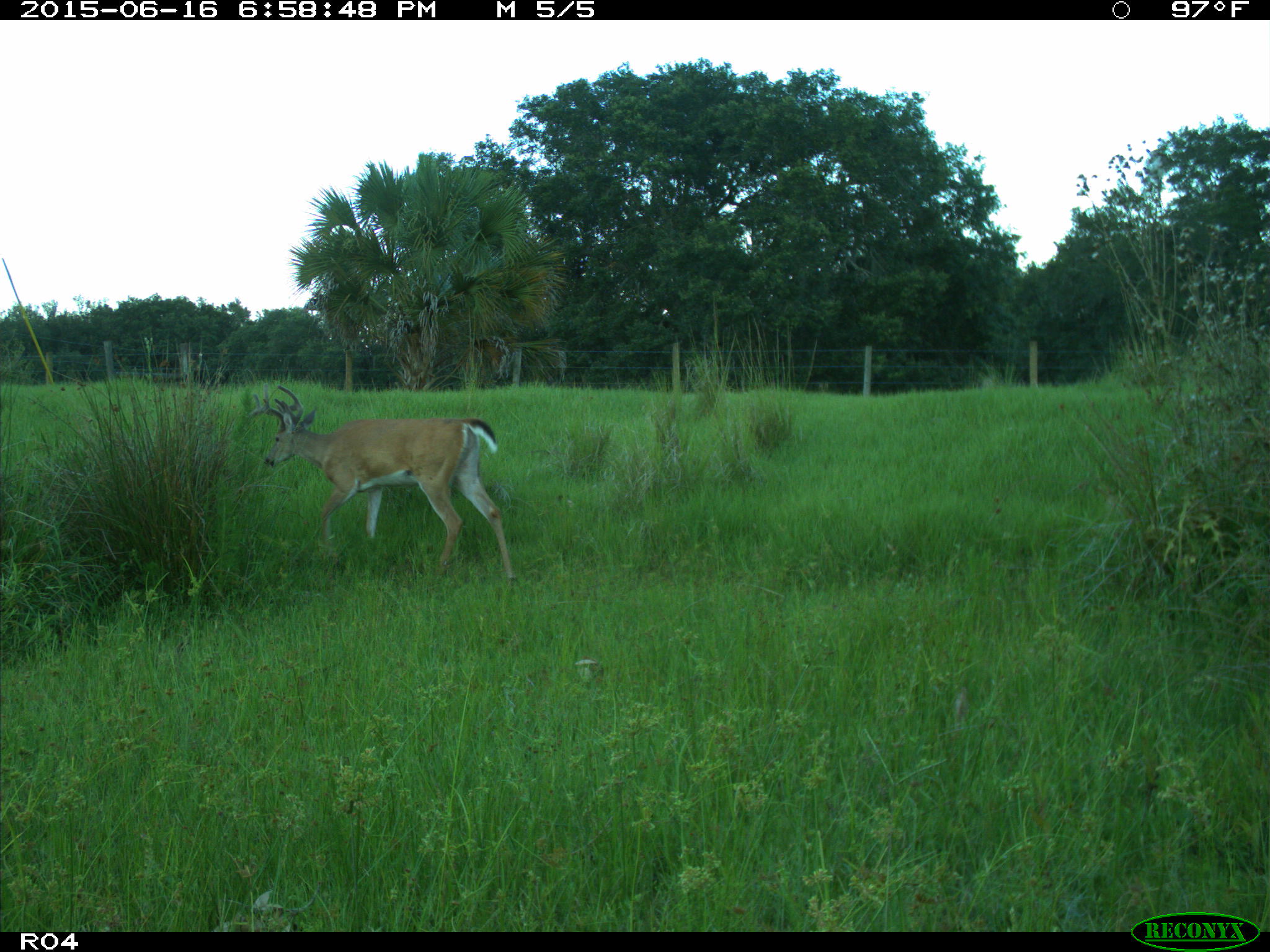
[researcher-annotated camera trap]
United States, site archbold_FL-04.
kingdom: Animalia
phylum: Chordata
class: Mammalia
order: Artiodactyla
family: Cervidae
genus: Odocoileus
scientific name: Odocoileus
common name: deer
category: unidentified deer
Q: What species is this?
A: Unidentified deer (deer) (Odocoileus).